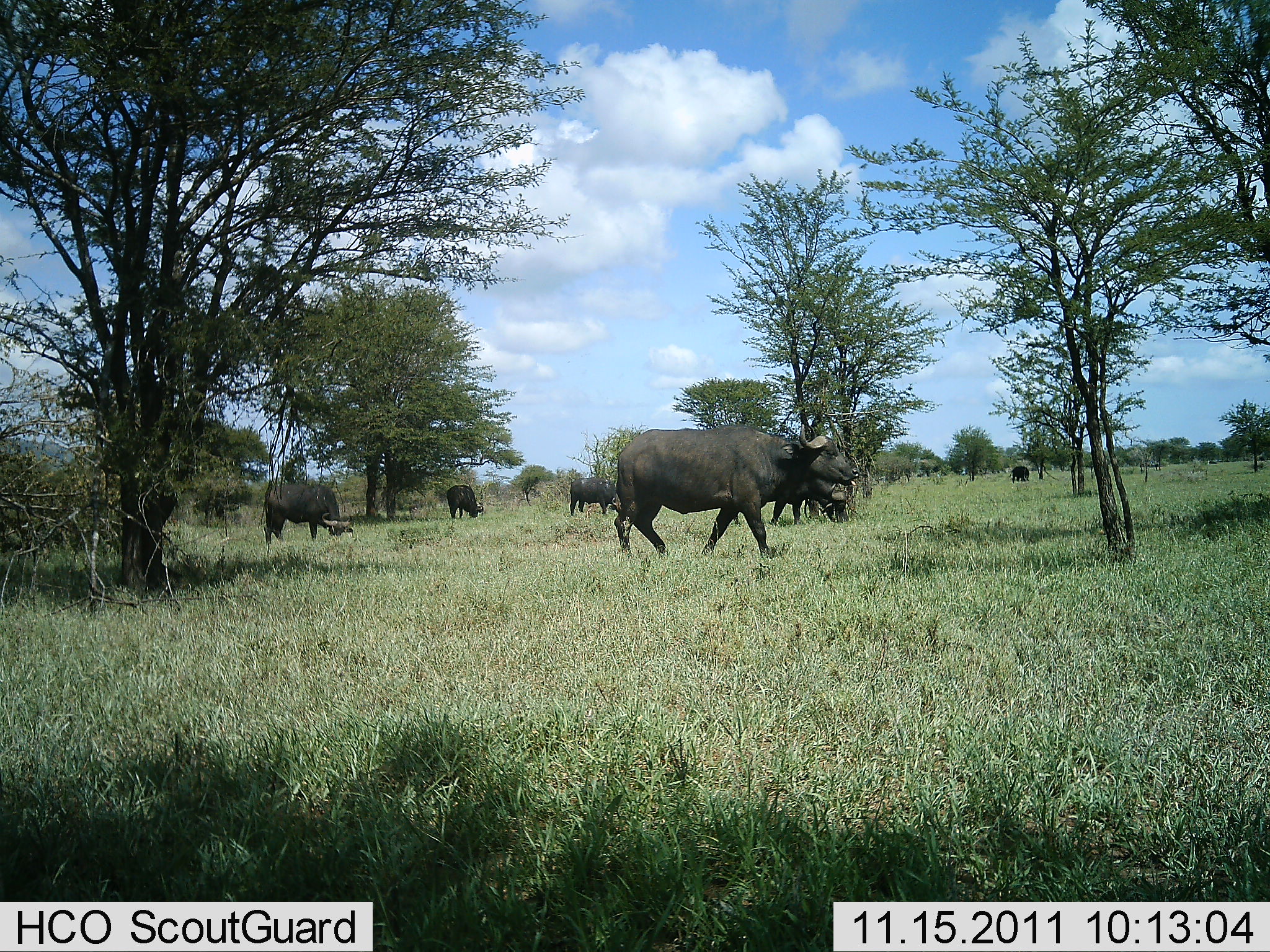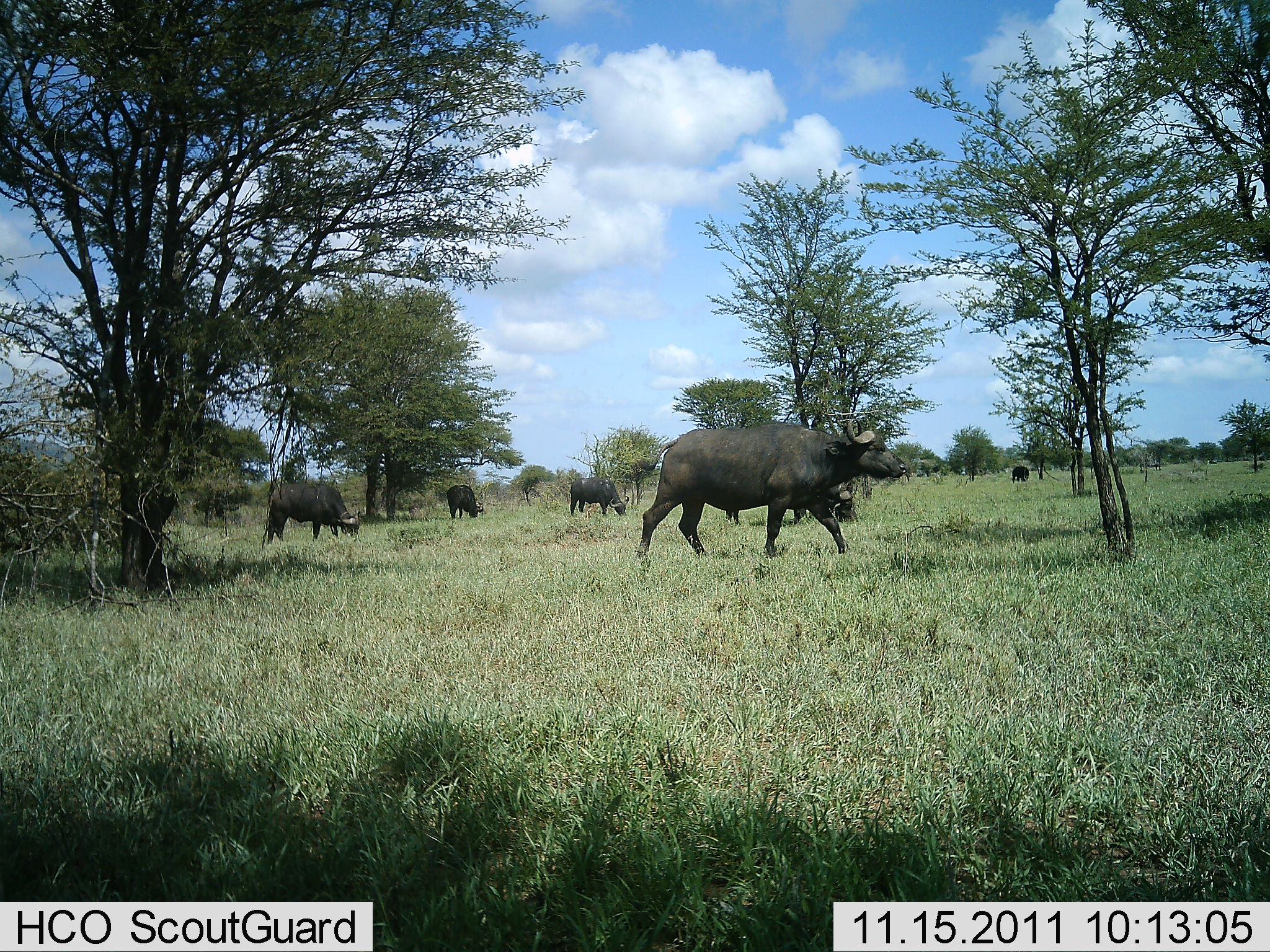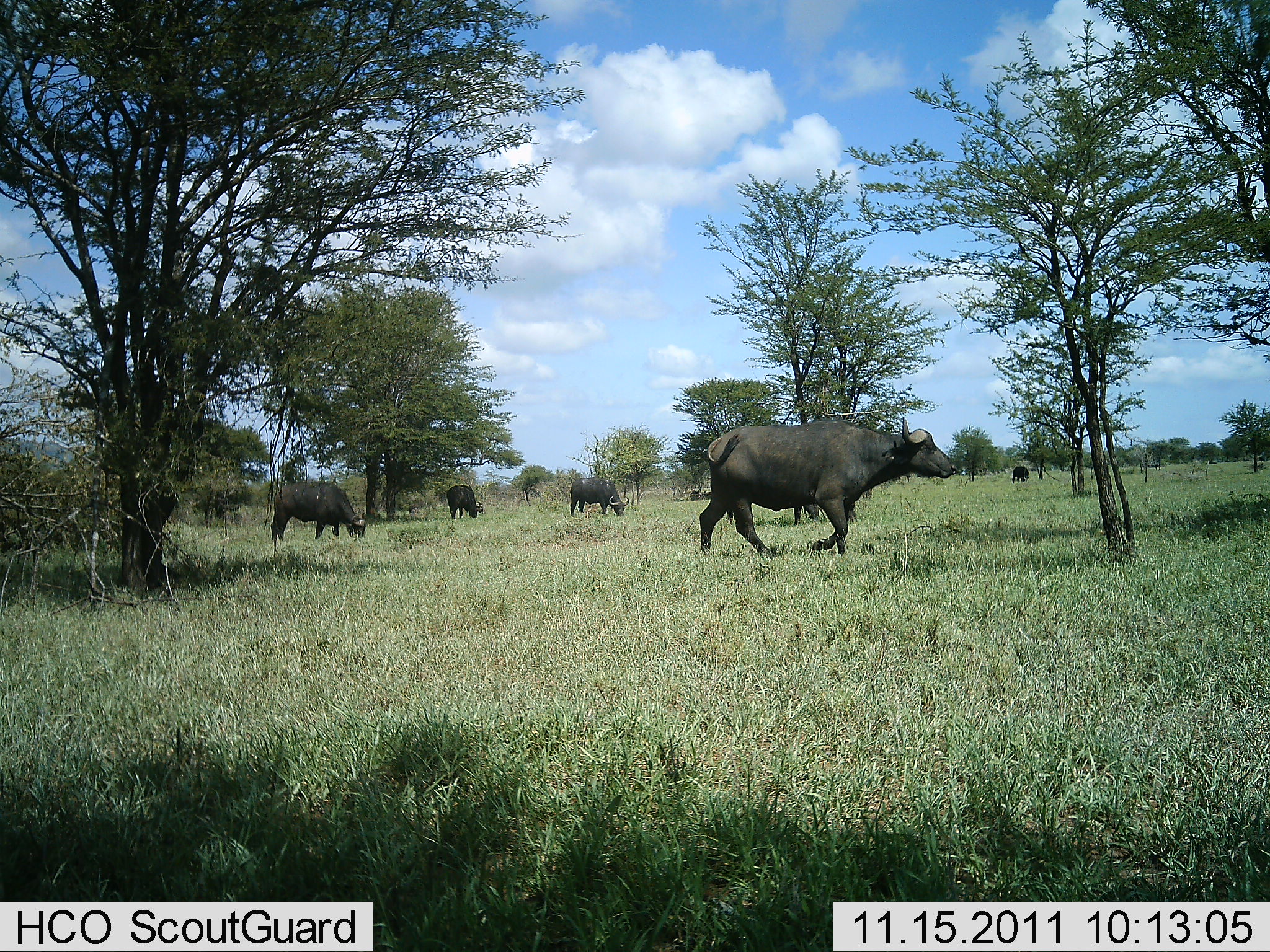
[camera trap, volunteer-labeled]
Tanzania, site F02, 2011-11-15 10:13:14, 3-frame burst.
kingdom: Animalia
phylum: Chordata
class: Mammalia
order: Artiodactyla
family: Bovidae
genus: Syncerus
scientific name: Syncerus caffer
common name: cape buffalo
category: buffalo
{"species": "buffalo (cape buffalo) (Syncerus caffer)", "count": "6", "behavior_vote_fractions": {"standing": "30%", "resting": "0%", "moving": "80%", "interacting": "0%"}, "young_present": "0%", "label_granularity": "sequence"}